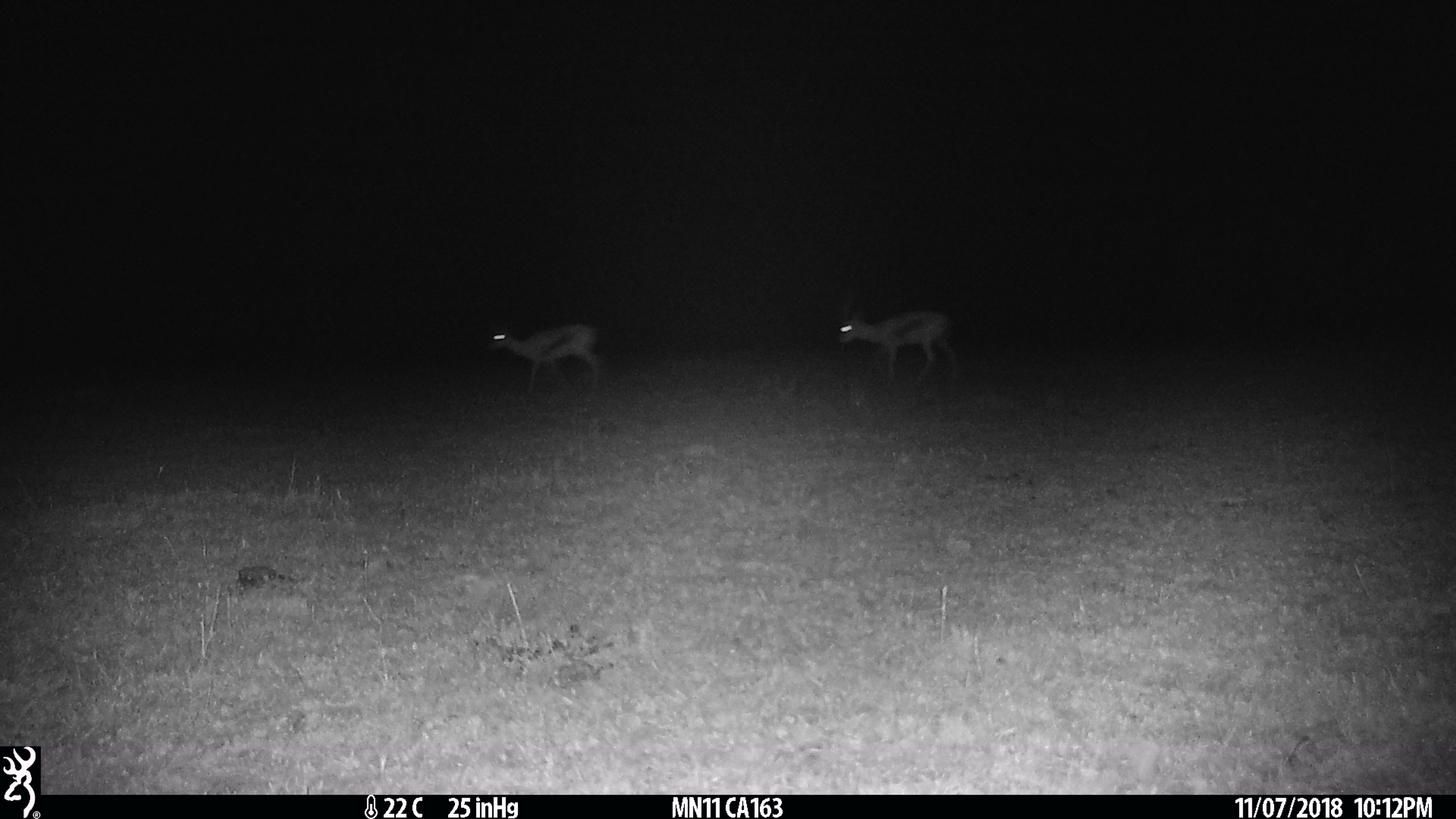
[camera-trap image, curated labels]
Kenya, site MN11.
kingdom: Animalia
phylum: Chordata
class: Mammalia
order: Artiodactyla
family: Bovidae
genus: Eudorcas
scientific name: Eudorcas thomsonii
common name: thomon's gazelle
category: gazelle thomsons